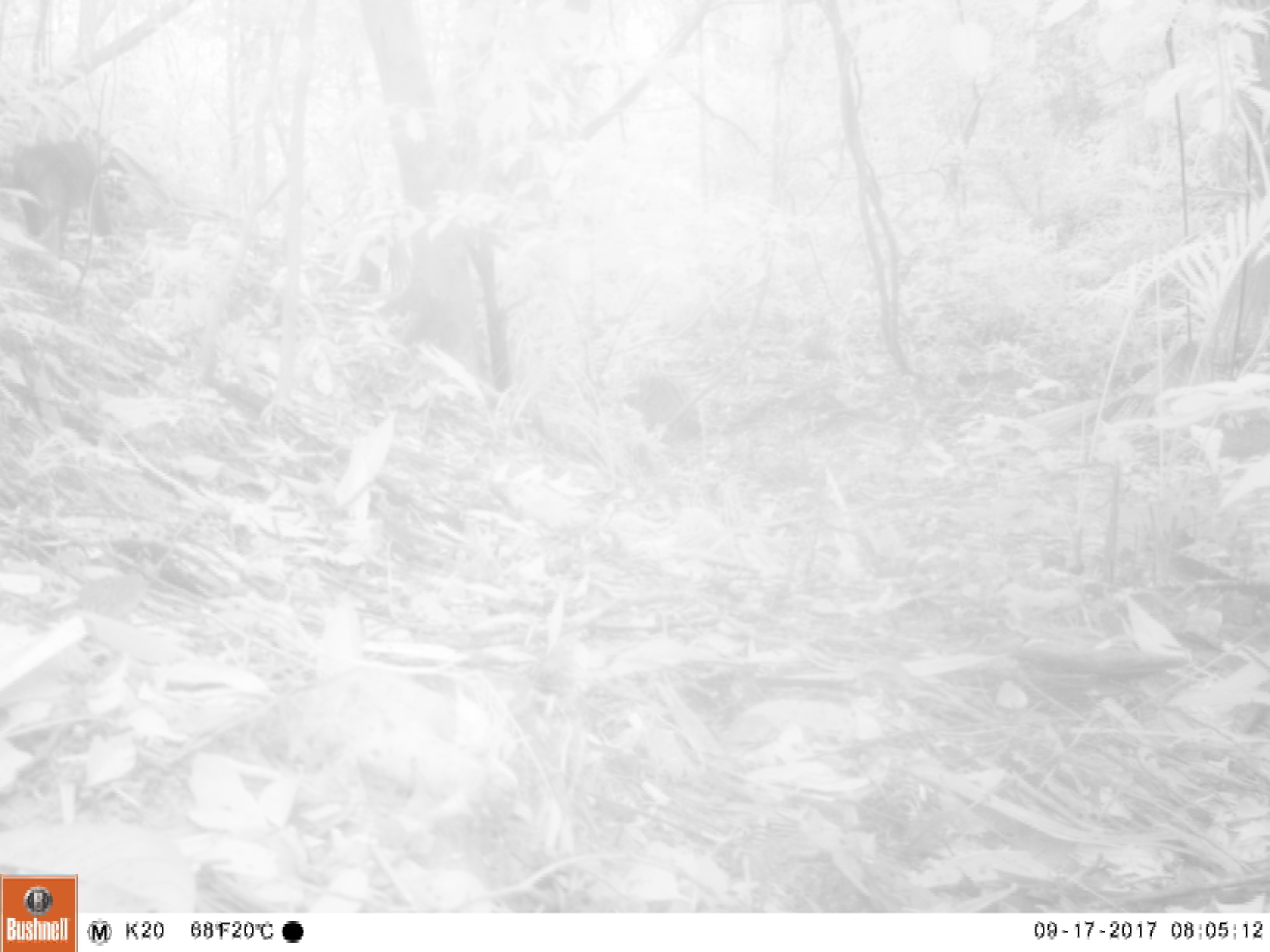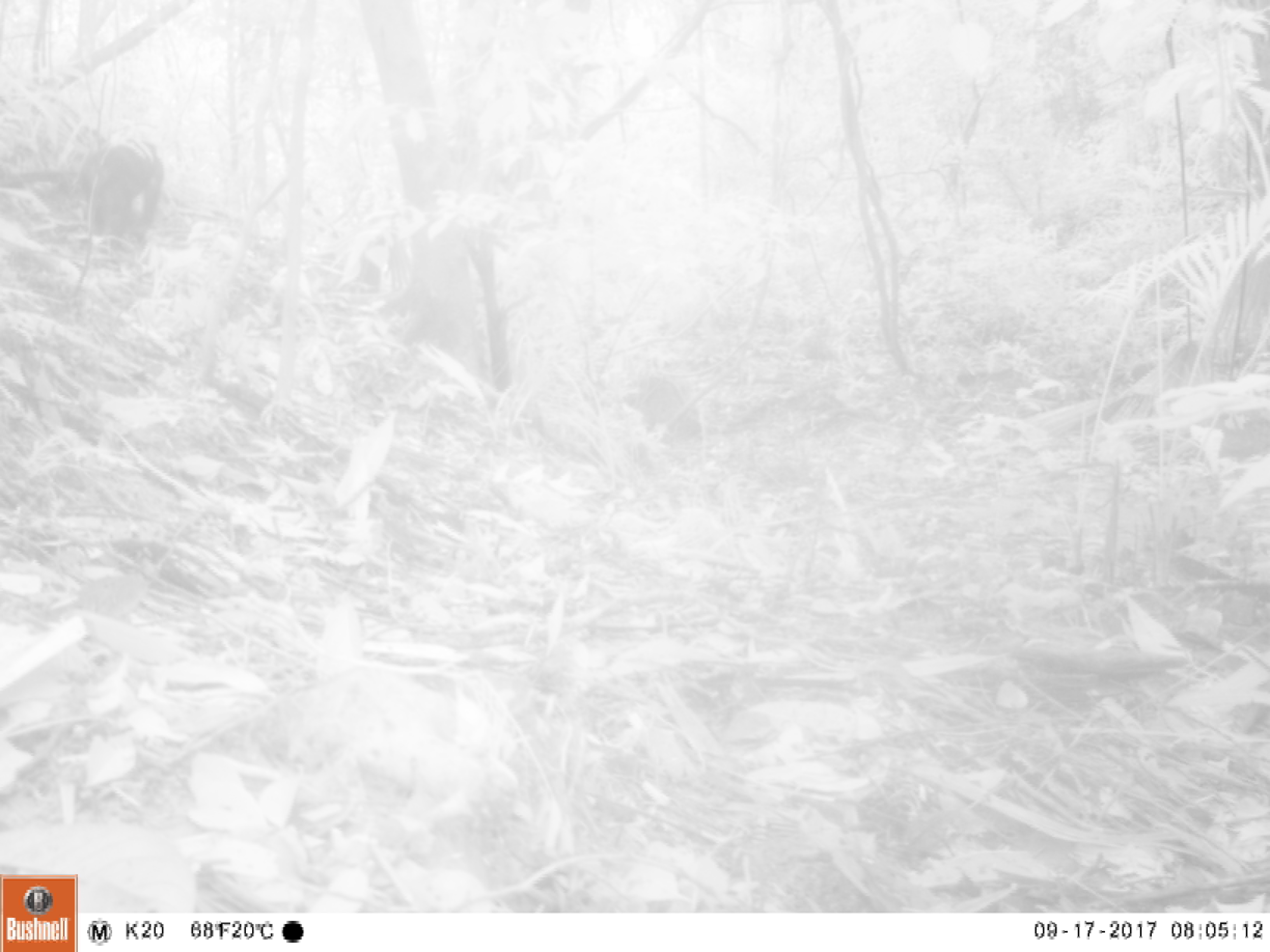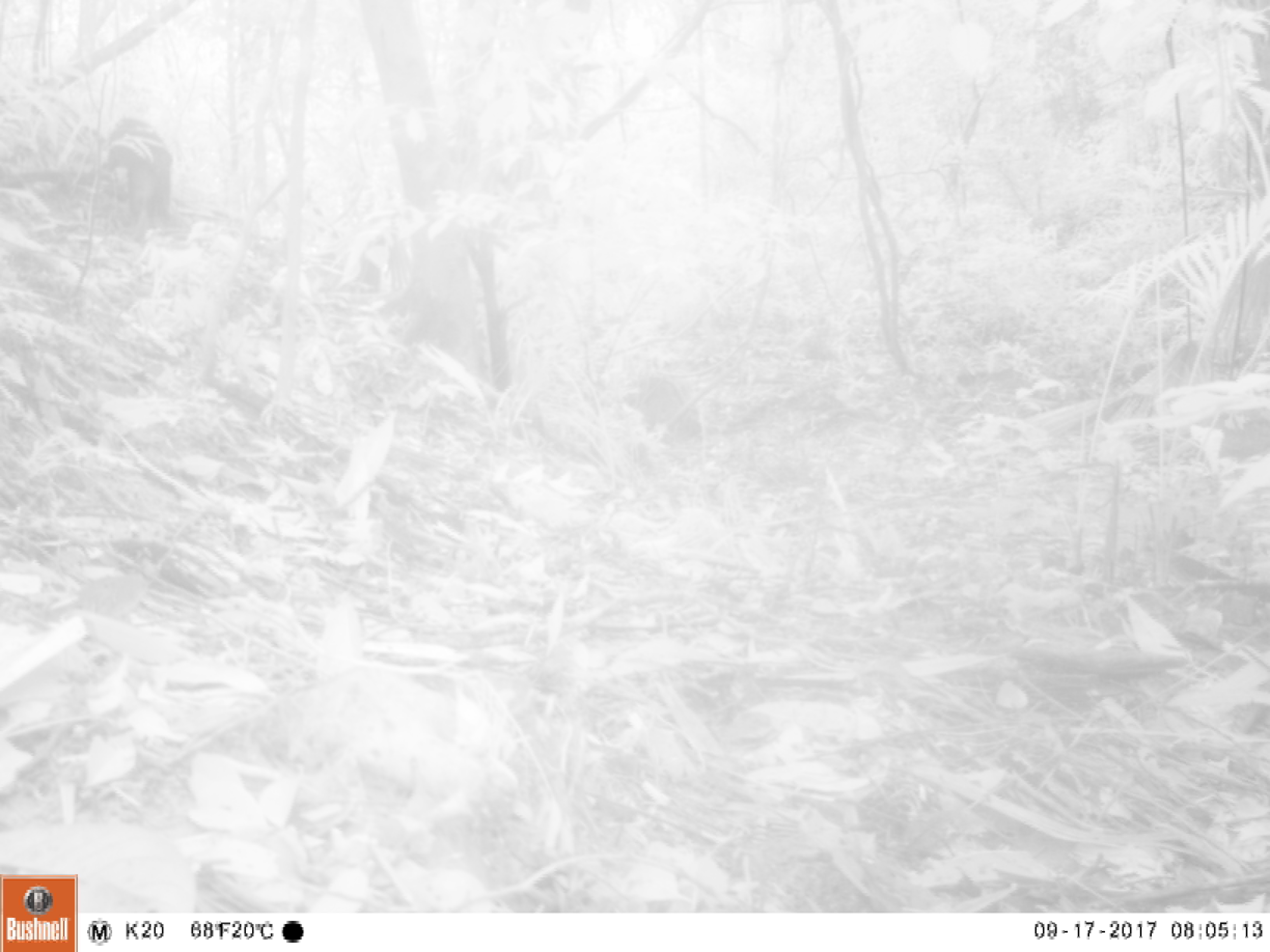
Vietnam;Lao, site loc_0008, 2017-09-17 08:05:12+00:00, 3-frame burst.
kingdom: Animalia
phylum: Chordata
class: Mammalia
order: Primates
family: Cercopithecidae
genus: Macaca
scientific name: Macaca arctoides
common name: stump-tailed macaque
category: stump tailed macaque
Stump tailed macaque (stump-tailed macaque) (Macaca arctoides). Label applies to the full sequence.